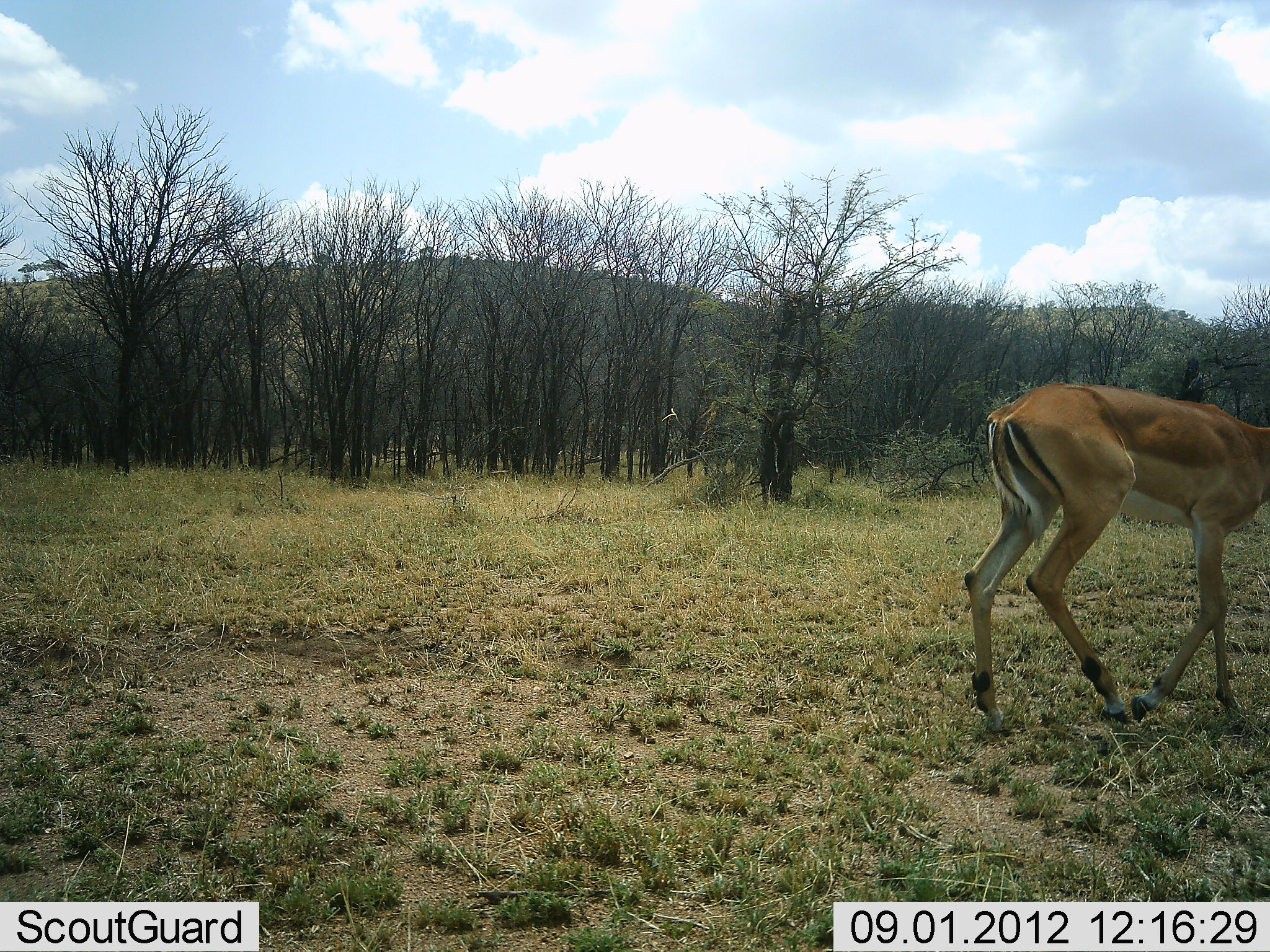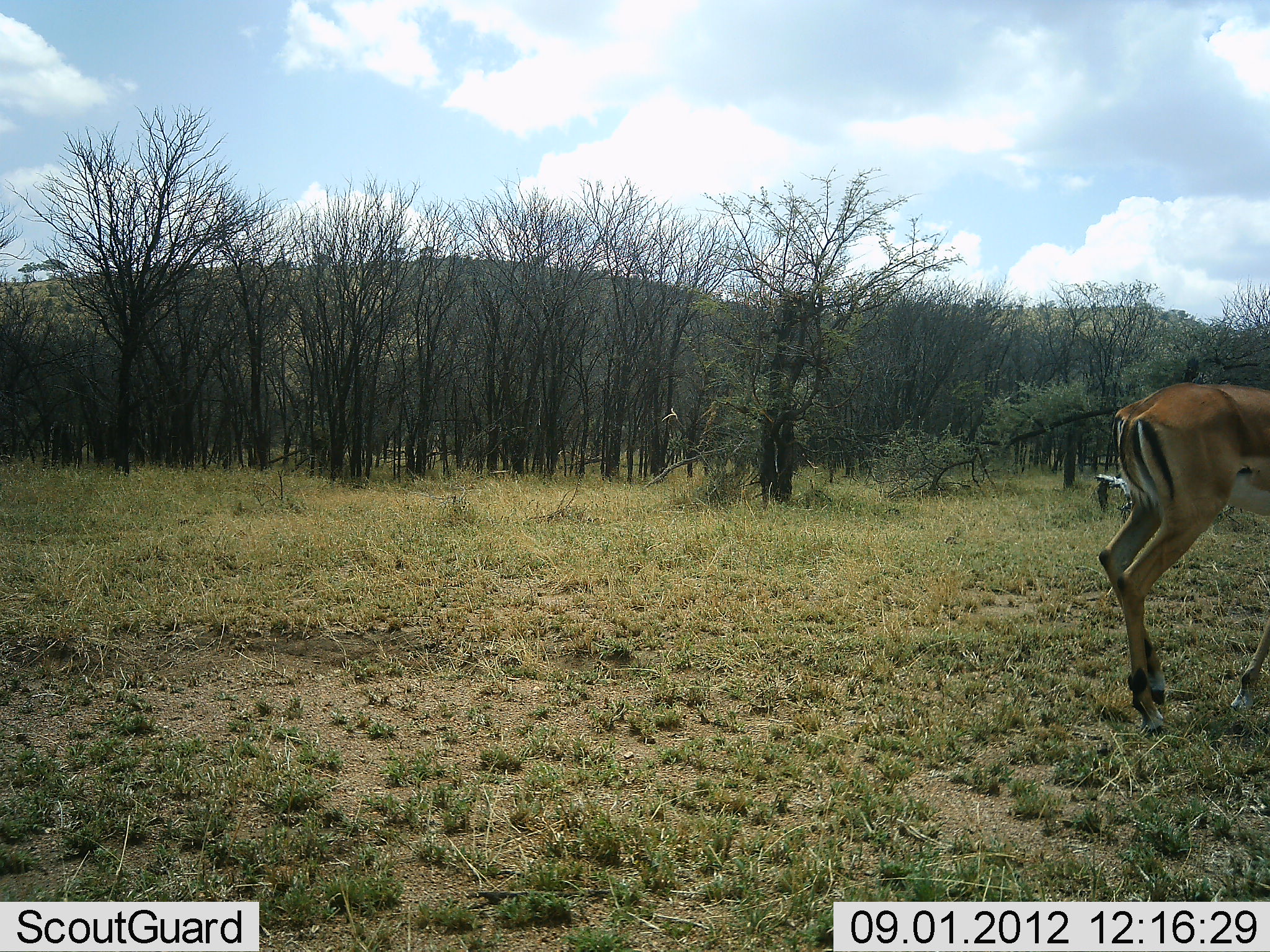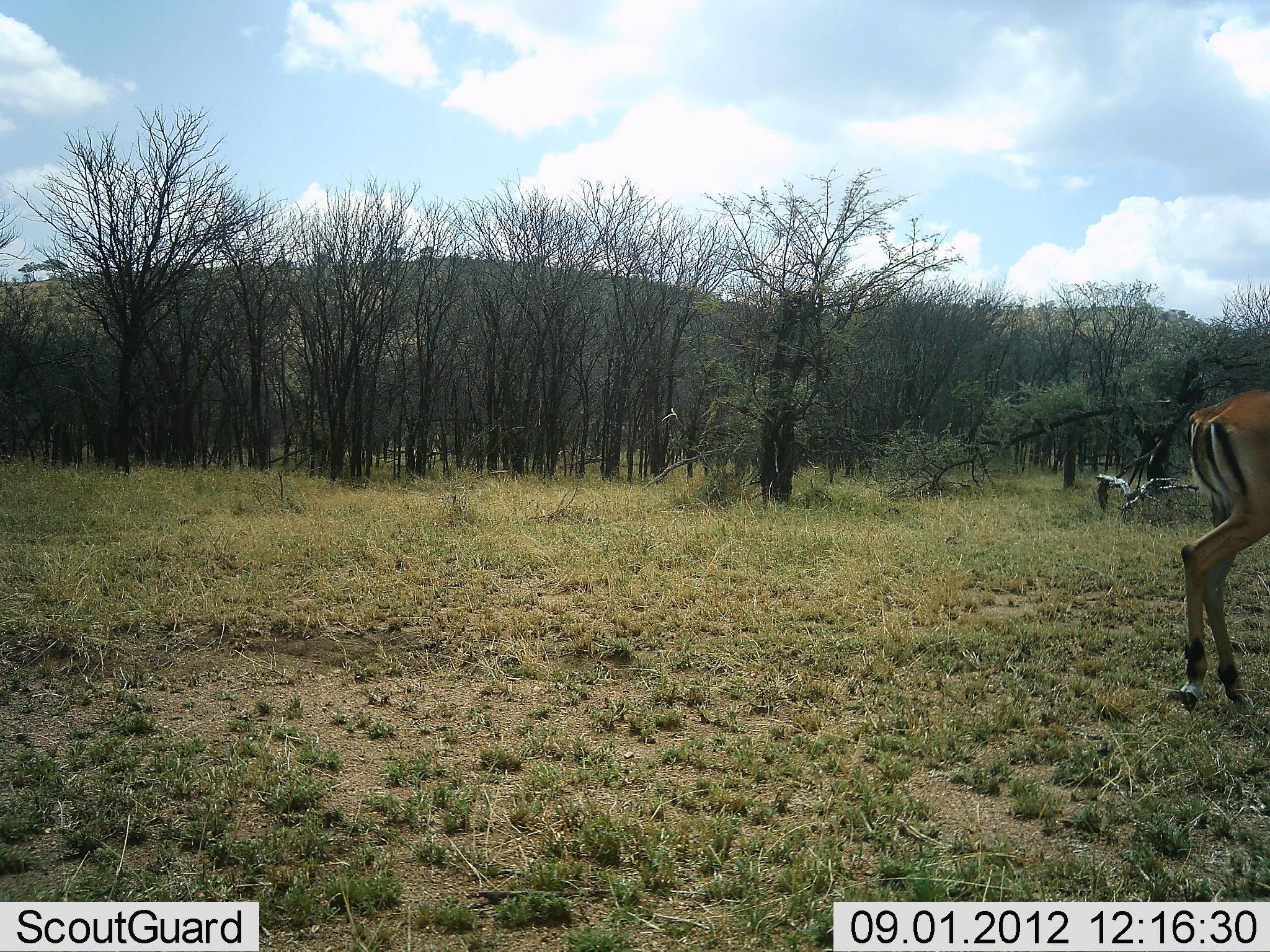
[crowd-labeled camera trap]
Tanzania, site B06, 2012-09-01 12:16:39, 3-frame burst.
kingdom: Animalia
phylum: Chordata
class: Mammalia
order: Artiodactyla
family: Bovidae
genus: Aepyceros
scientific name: Aepyceros melampus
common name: impala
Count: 1.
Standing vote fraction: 10%.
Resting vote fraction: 0%.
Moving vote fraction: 100%.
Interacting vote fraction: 0%.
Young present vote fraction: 0%.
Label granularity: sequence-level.